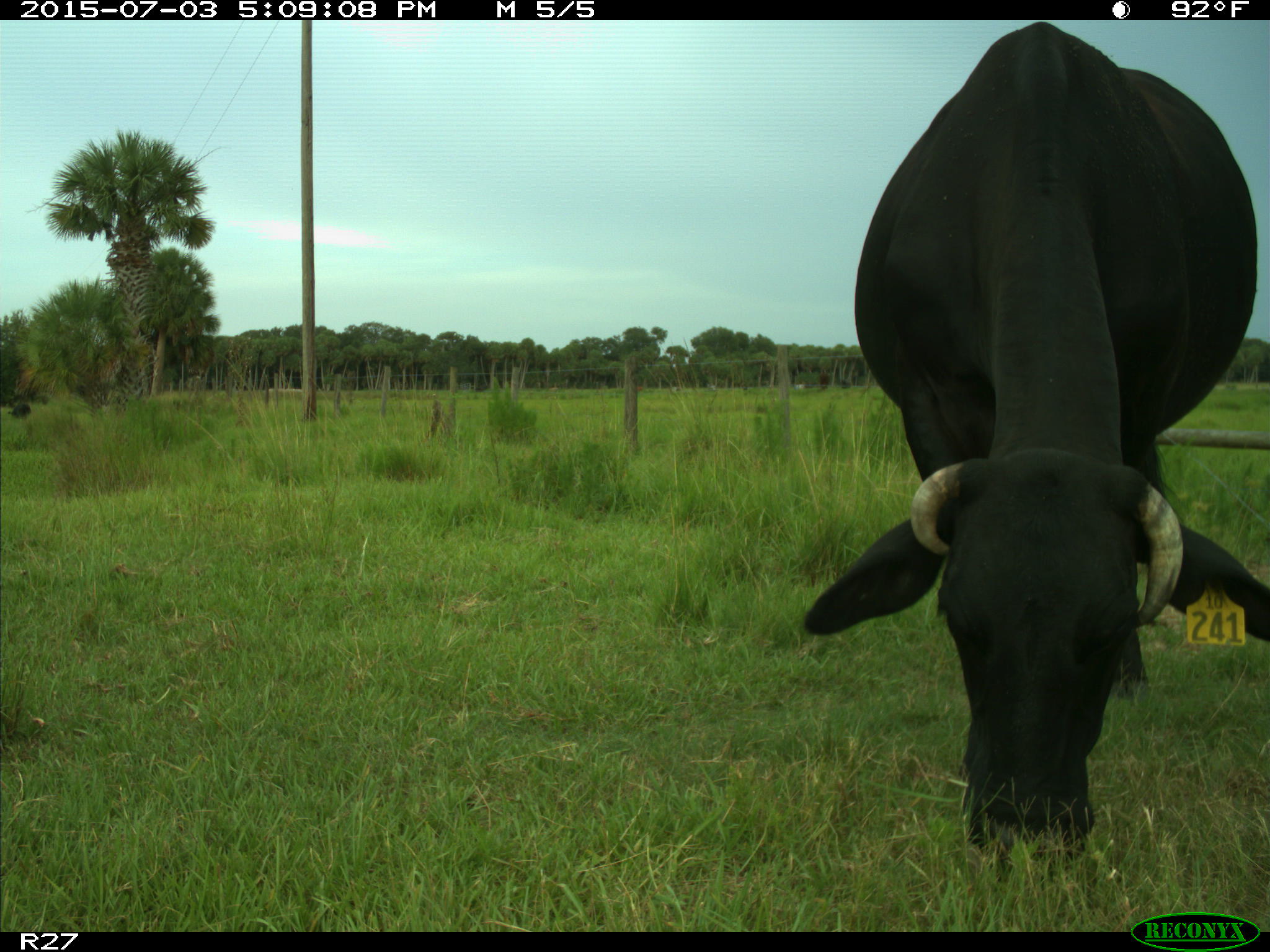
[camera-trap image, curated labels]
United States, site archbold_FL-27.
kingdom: Animalia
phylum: Chordata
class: Mammalia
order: Artiodactyla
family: Bovidae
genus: Bos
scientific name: Bos taurus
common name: domestic cow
Bos taurus (domestic cow).